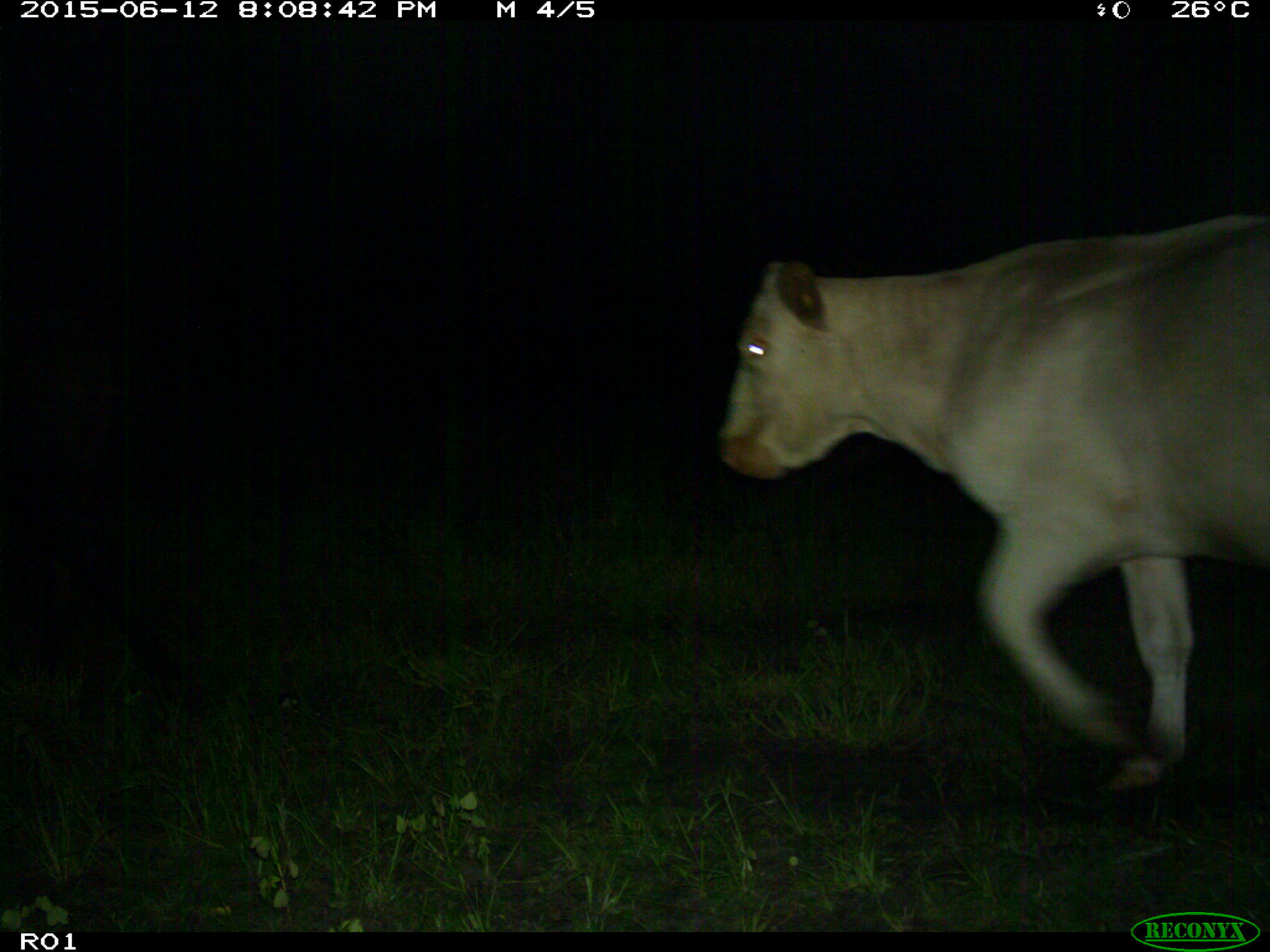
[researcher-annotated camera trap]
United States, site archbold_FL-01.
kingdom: Animalia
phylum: Chordata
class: Mammalia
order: Artiodactyla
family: Bovidae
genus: Bos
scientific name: Bos taurus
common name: domestic cow